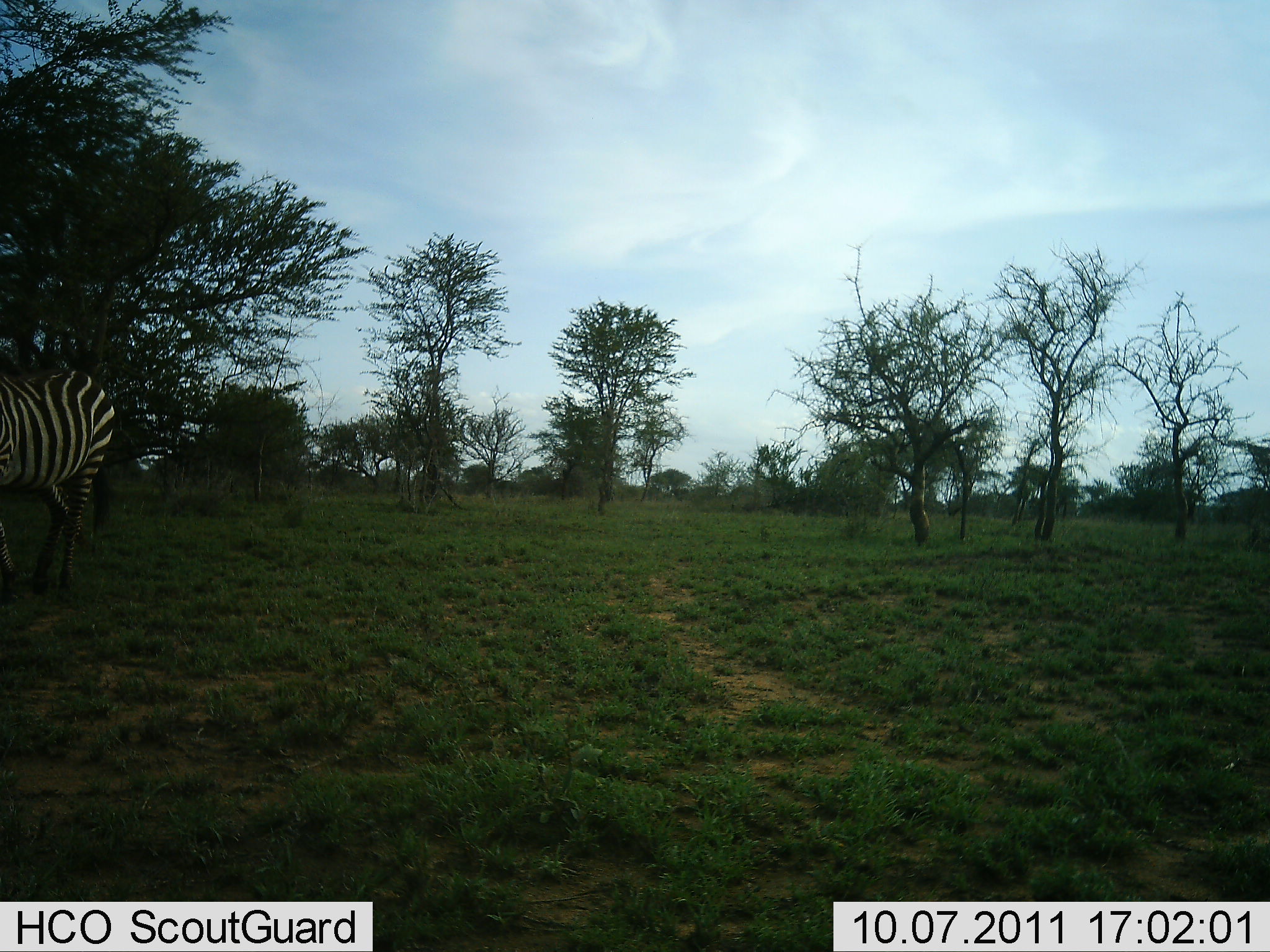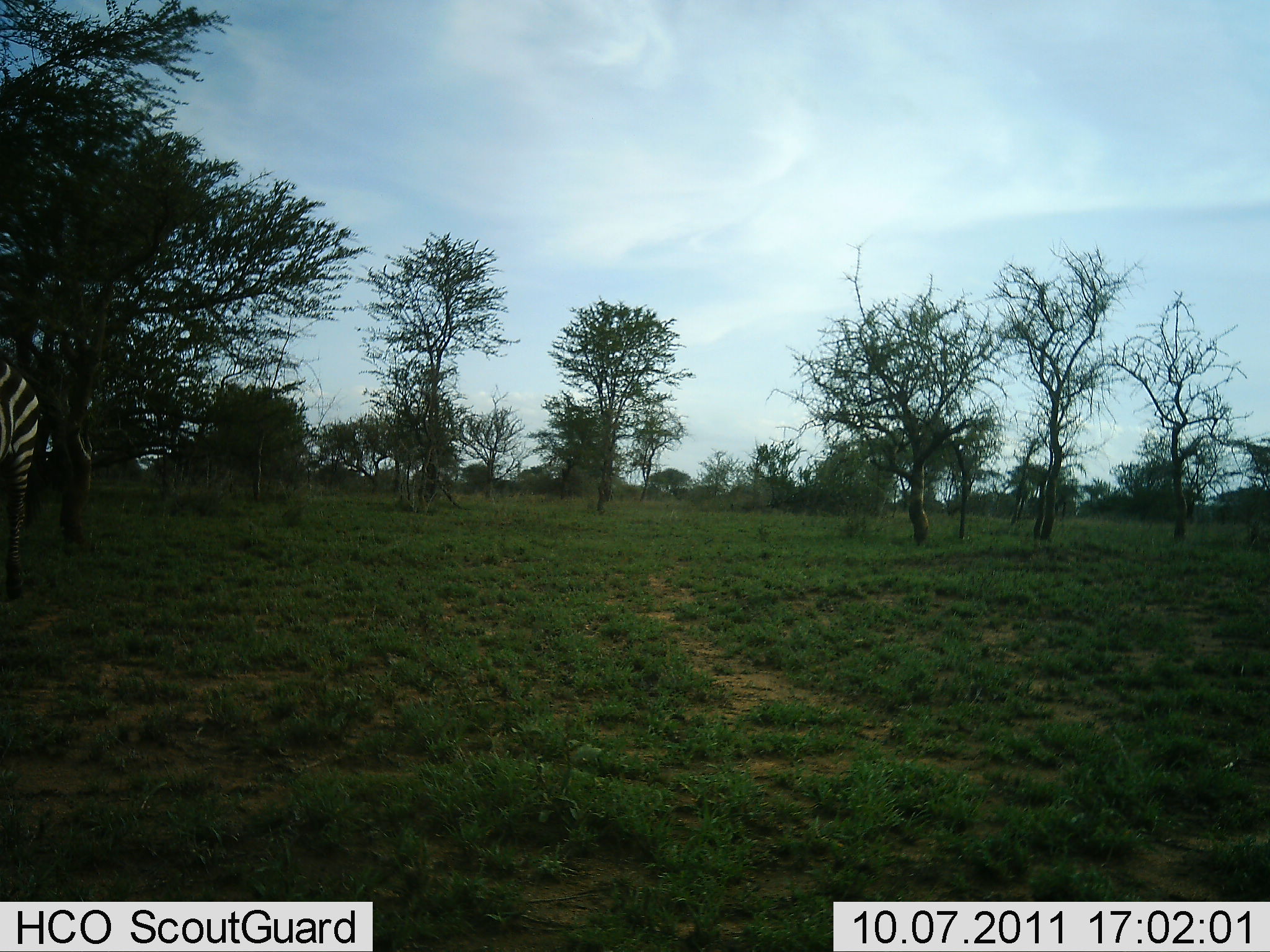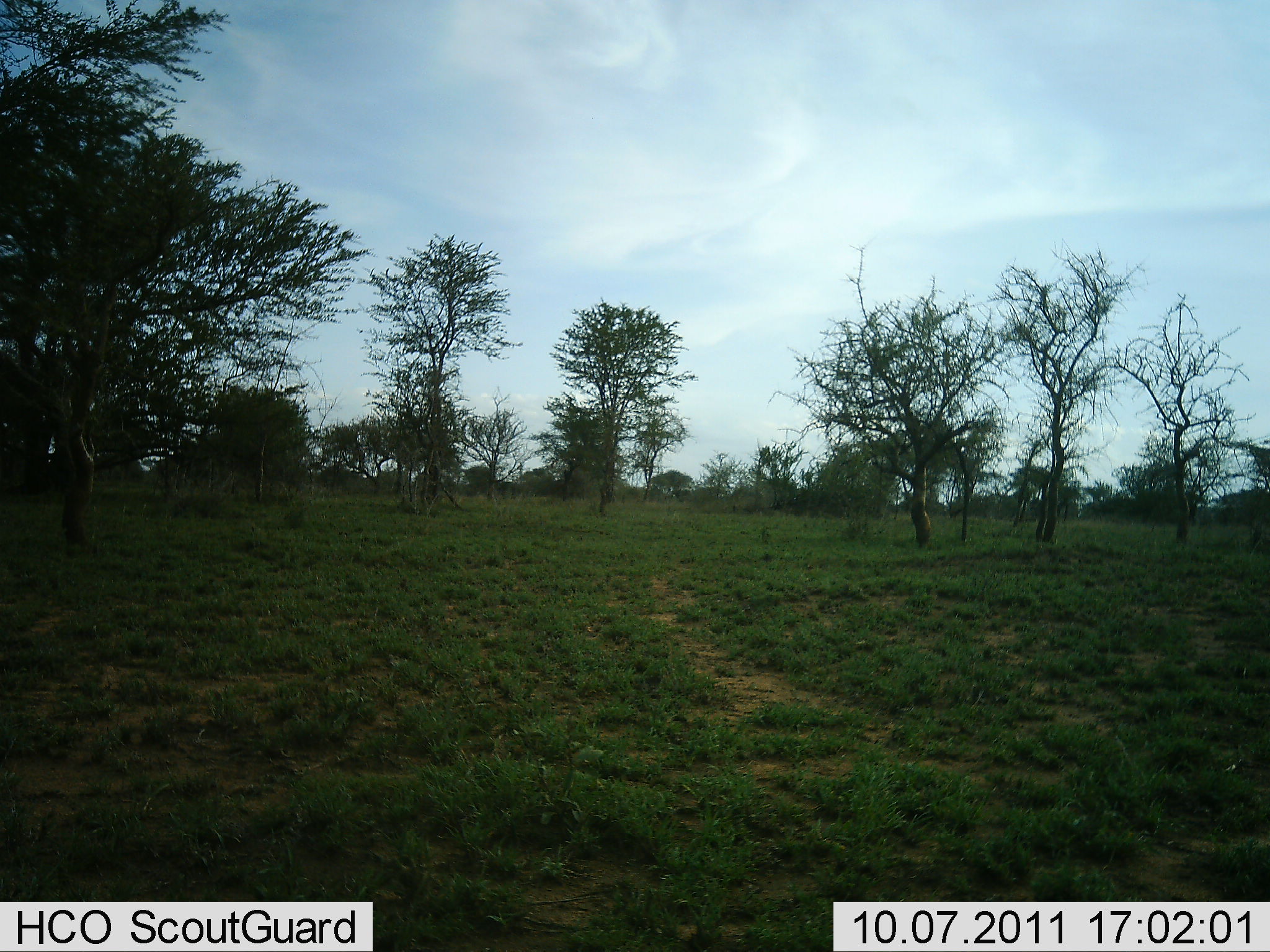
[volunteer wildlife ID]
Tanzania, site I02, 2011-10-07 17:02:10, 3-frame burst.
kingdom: Animalia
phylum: Chordata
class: Mammalia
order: Perissodactyla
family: Equidae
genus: Equus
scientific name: Equus quagga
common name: plains zebra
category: zebra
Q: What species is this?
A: Zebra (plains zebra) (Equus quagga).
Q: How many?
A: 1.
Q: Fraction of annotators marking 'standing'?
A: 24%.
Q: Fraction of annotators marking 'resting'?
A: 0%.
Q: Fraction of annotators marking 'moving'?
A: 76%.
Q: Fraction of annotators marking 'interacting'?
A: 0%.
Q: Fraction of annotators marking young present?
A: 0%.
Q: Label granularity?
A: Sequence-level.